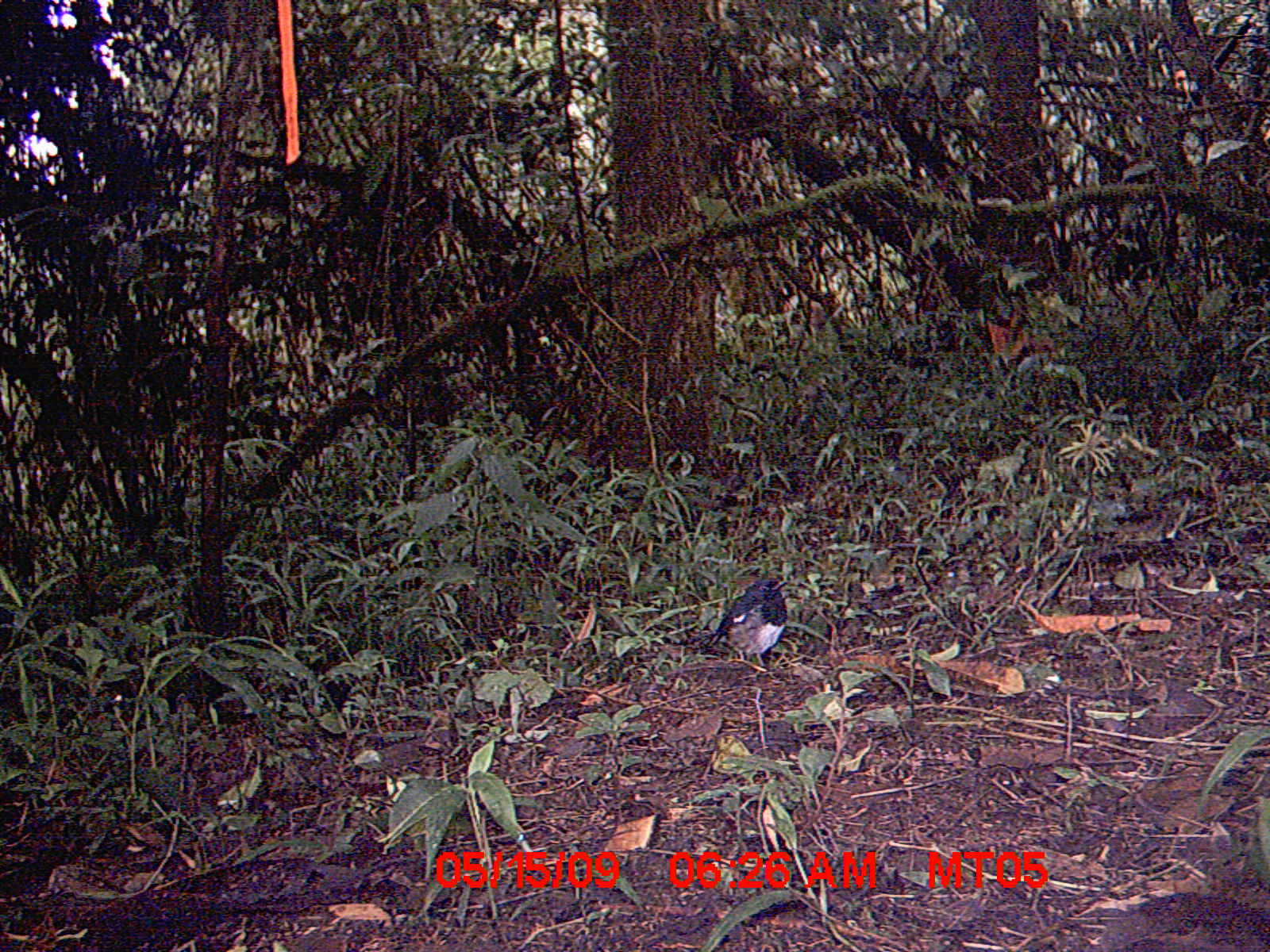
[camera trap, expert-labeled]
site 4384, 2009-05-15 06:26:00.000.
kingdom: Animalia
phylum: Chordata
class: Aves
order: Passeriformes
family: Muscicapidae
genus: Copsychus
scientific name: Copsychus albospecularis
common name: madagascar magpie-robin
Copsychus albospecularis (madagascar magpie-robin), count 1.